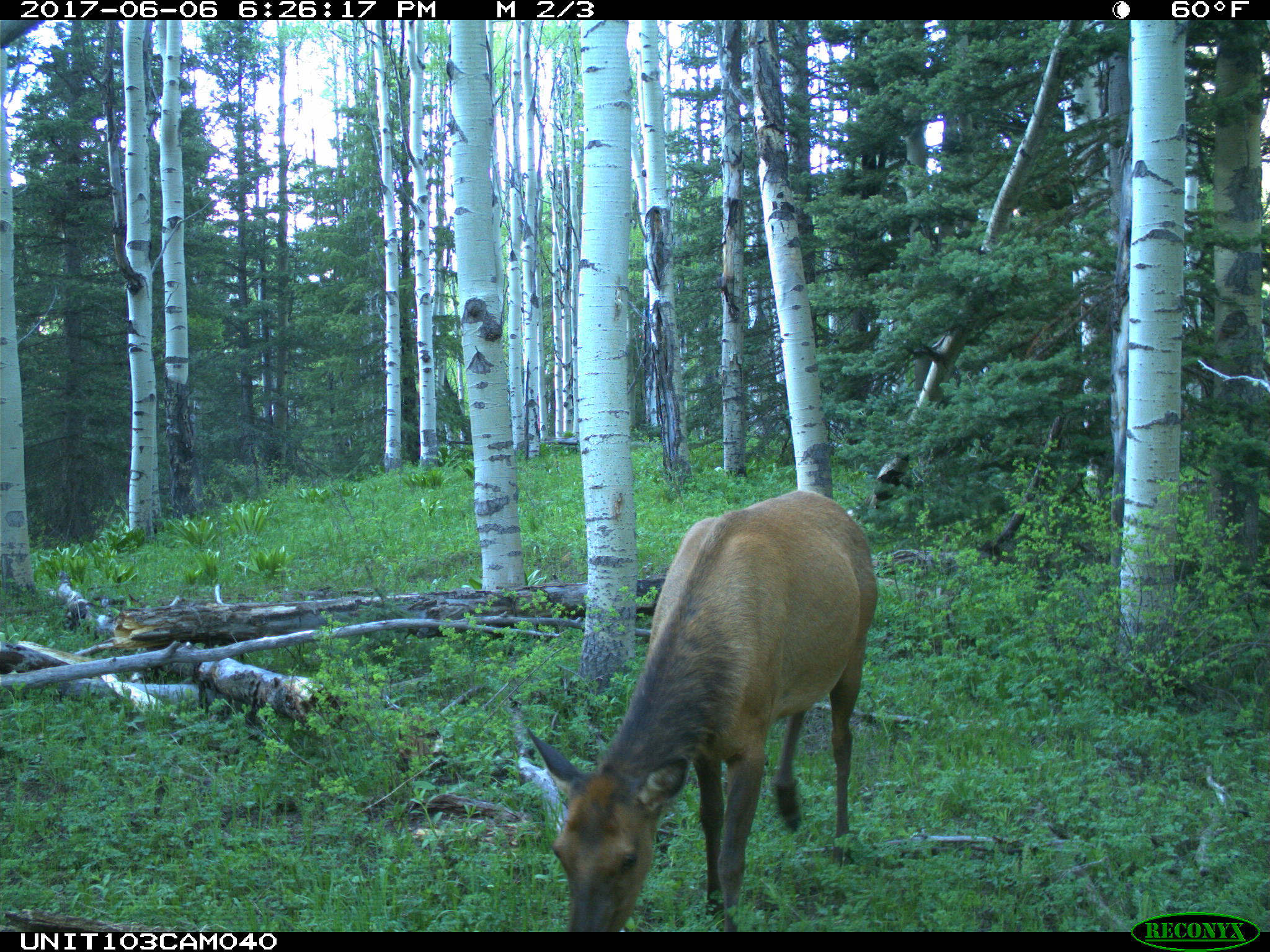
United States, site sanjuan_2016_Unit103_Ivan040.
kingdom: Animalia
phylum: Chordata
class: Mammalia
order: Artiodactyla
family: Cervidae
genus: Cervus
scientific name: Cervus elaphus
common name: red deer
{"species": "Cervus elaphus (red deer)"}